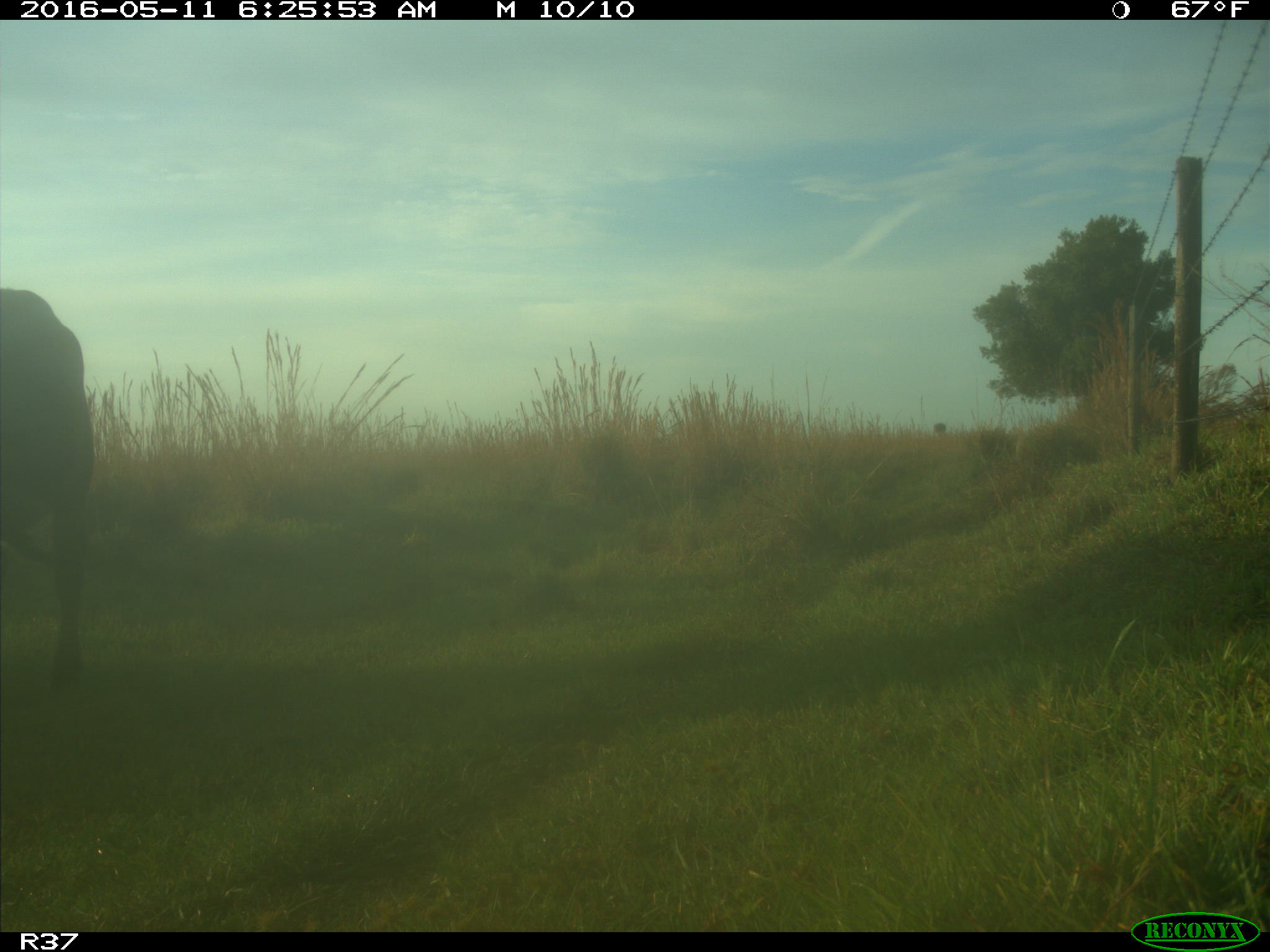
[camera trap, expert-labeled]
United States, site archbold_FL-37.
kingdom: Animalia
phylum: Chordata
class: Mammalia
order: Artiodactyla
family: Bovidae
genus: Bos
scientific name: Bos taurus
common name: domestic cow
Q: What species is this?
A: Bos taurus (domestic cow).